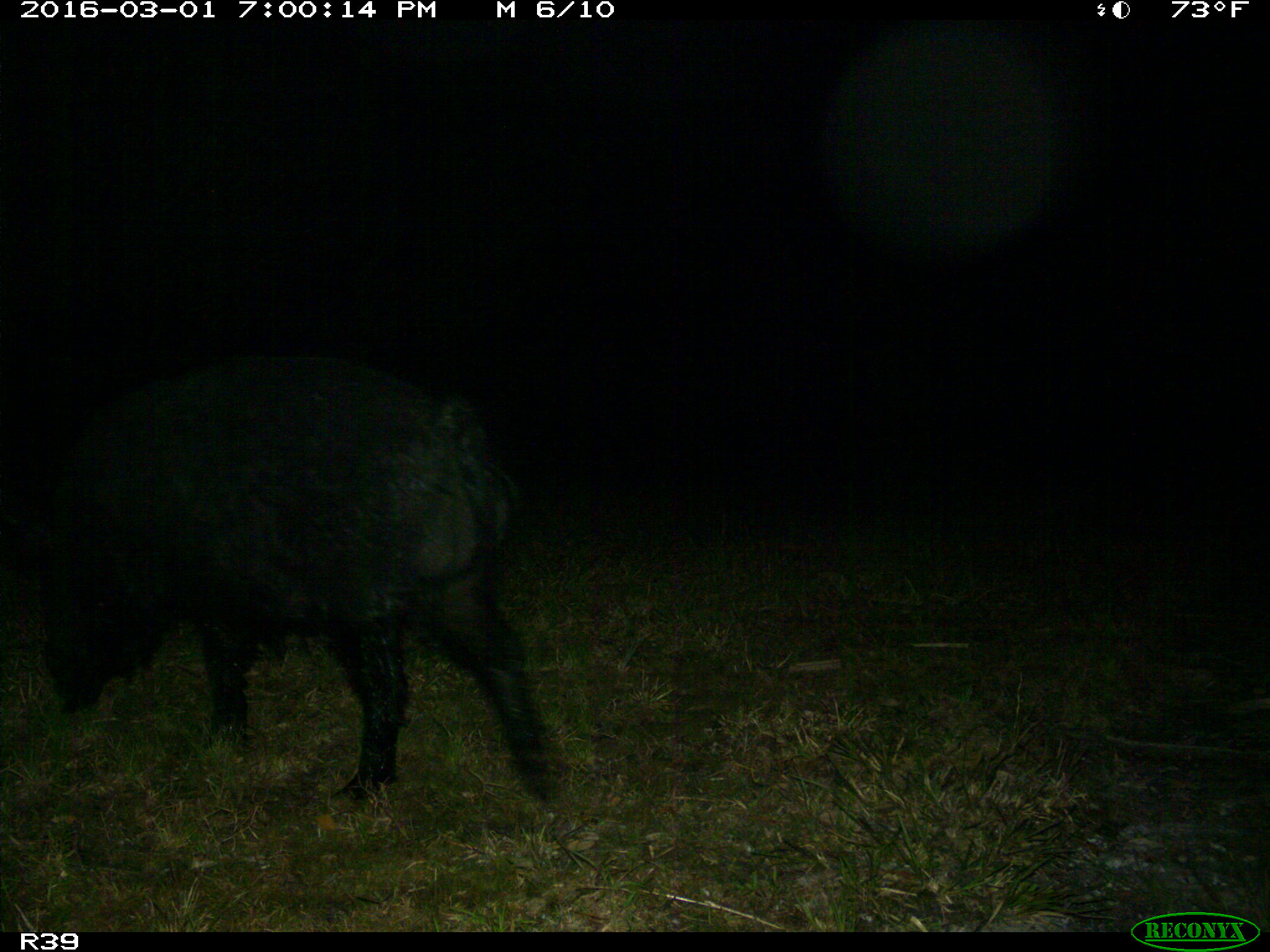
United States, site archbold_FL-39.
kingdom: Animalia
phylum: Chordata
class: Mammalia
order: Artiodactyla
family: Suidae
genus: Sus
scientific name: Sus scrofa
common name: wild boar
Sus scrofa (wild boar).